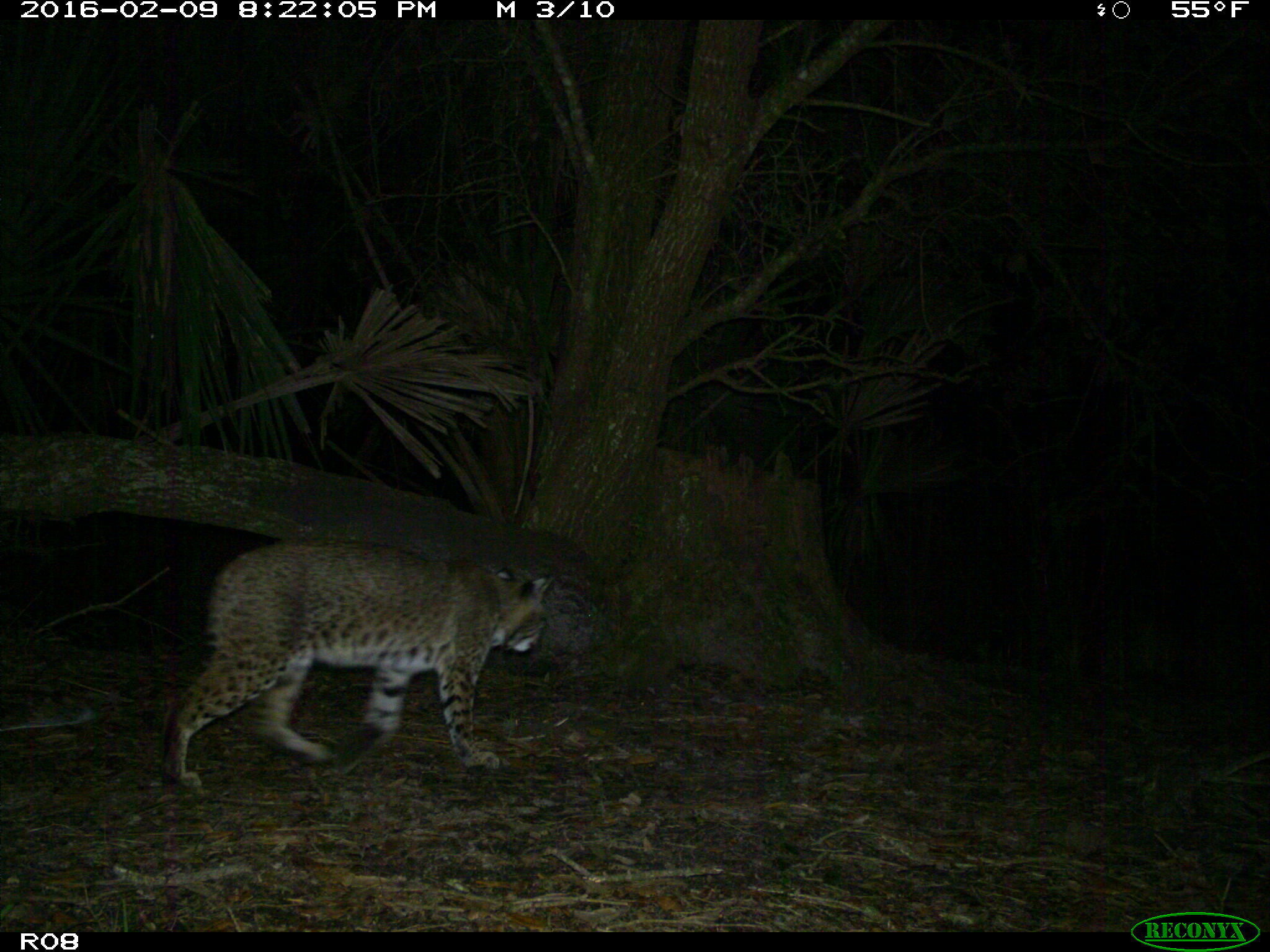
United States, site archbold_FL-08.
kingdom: Animalia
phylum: Chordata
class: Mammalia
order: Carnivora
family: Felidae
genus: Lynx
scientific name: Lynx rufus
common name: bobcat